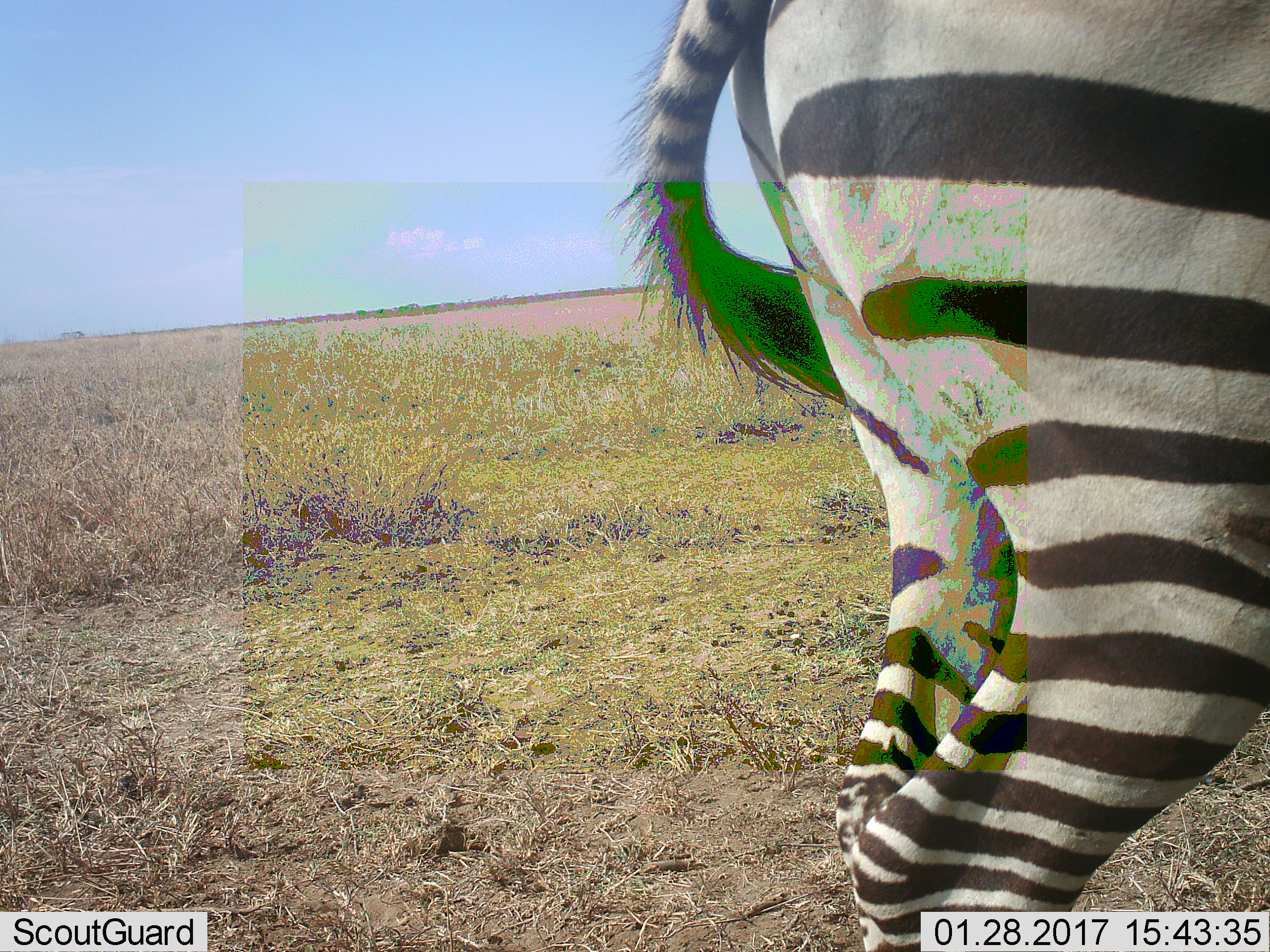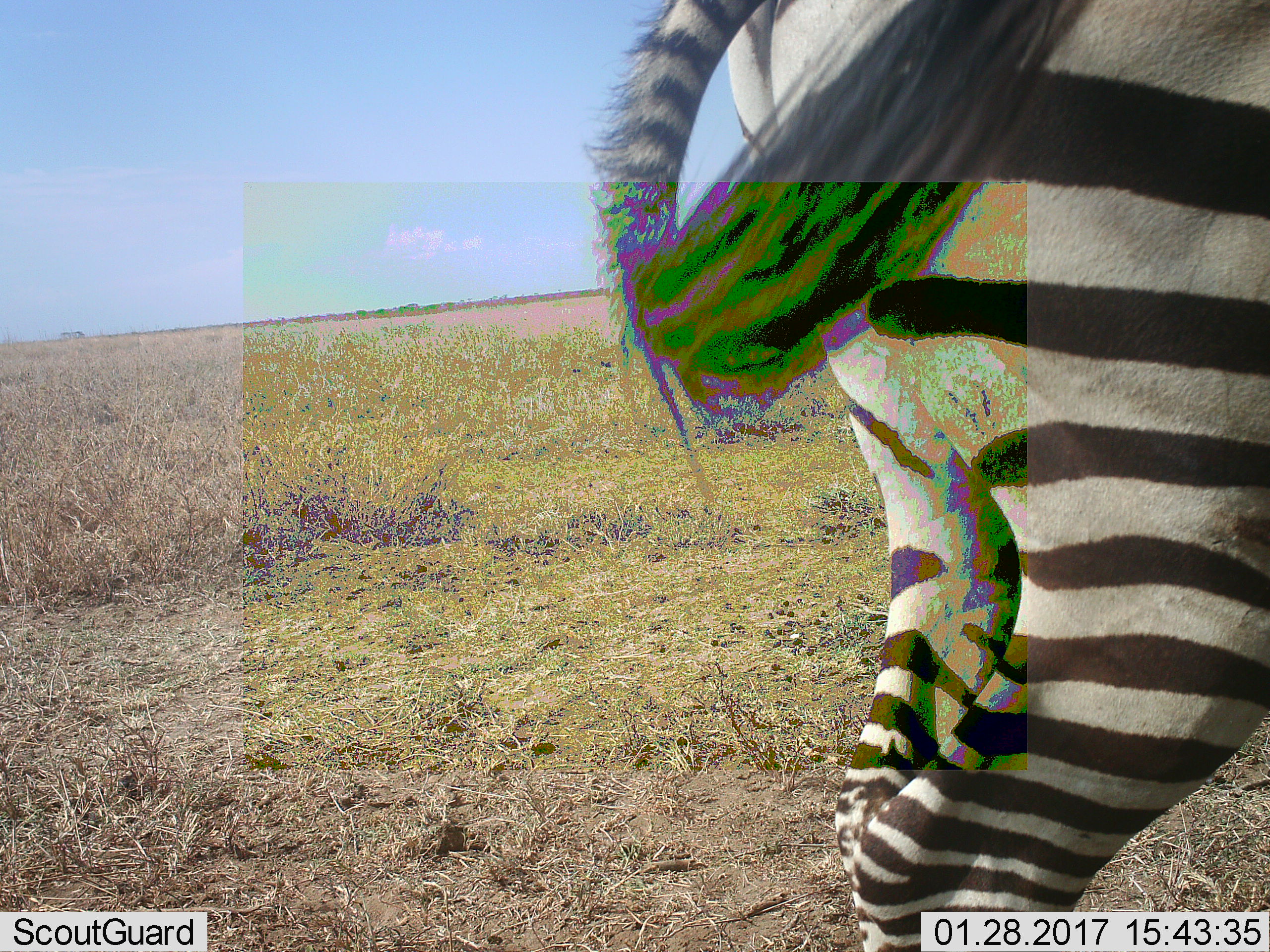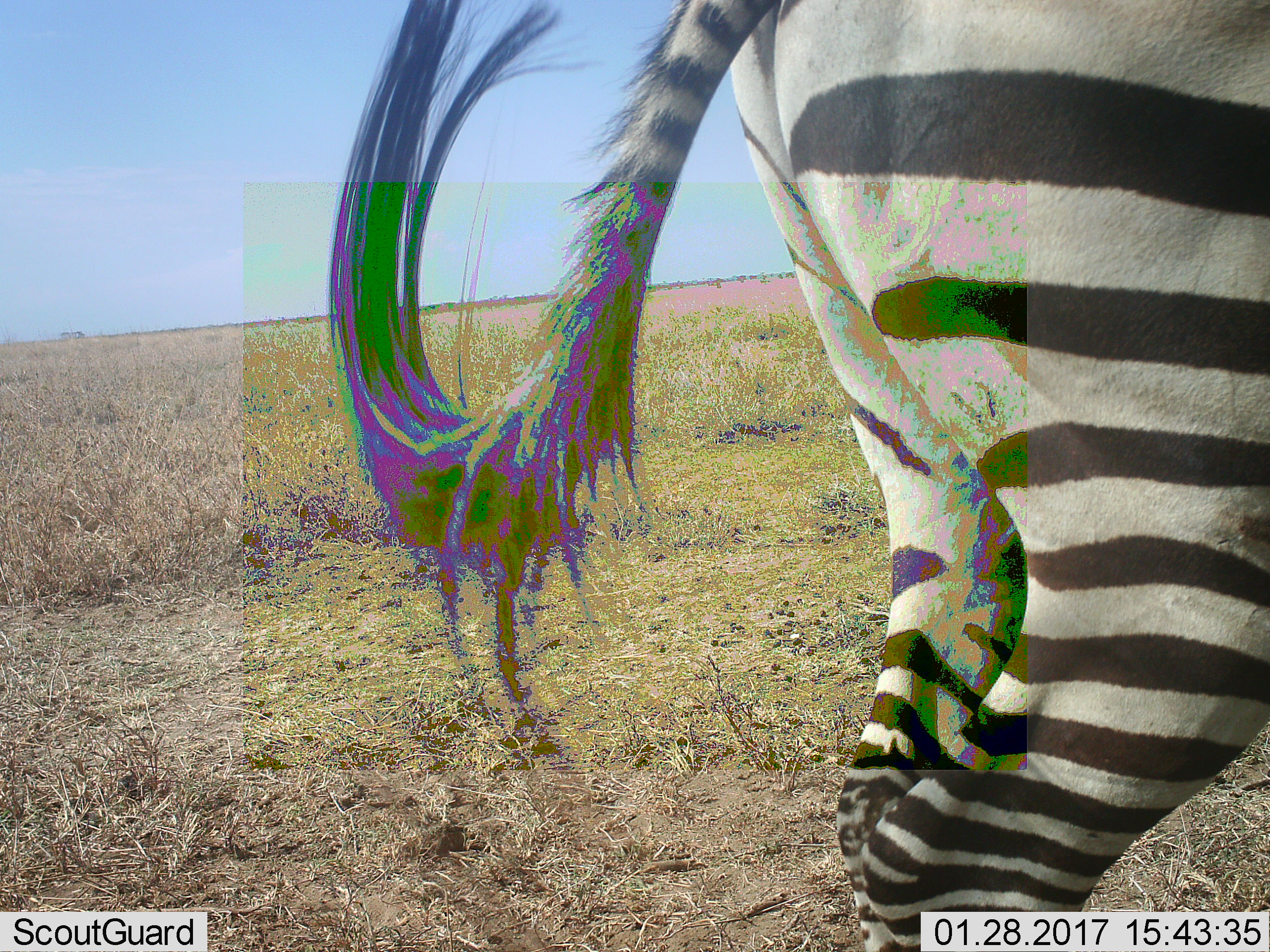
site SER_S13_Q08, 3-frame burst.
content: unidentified animal